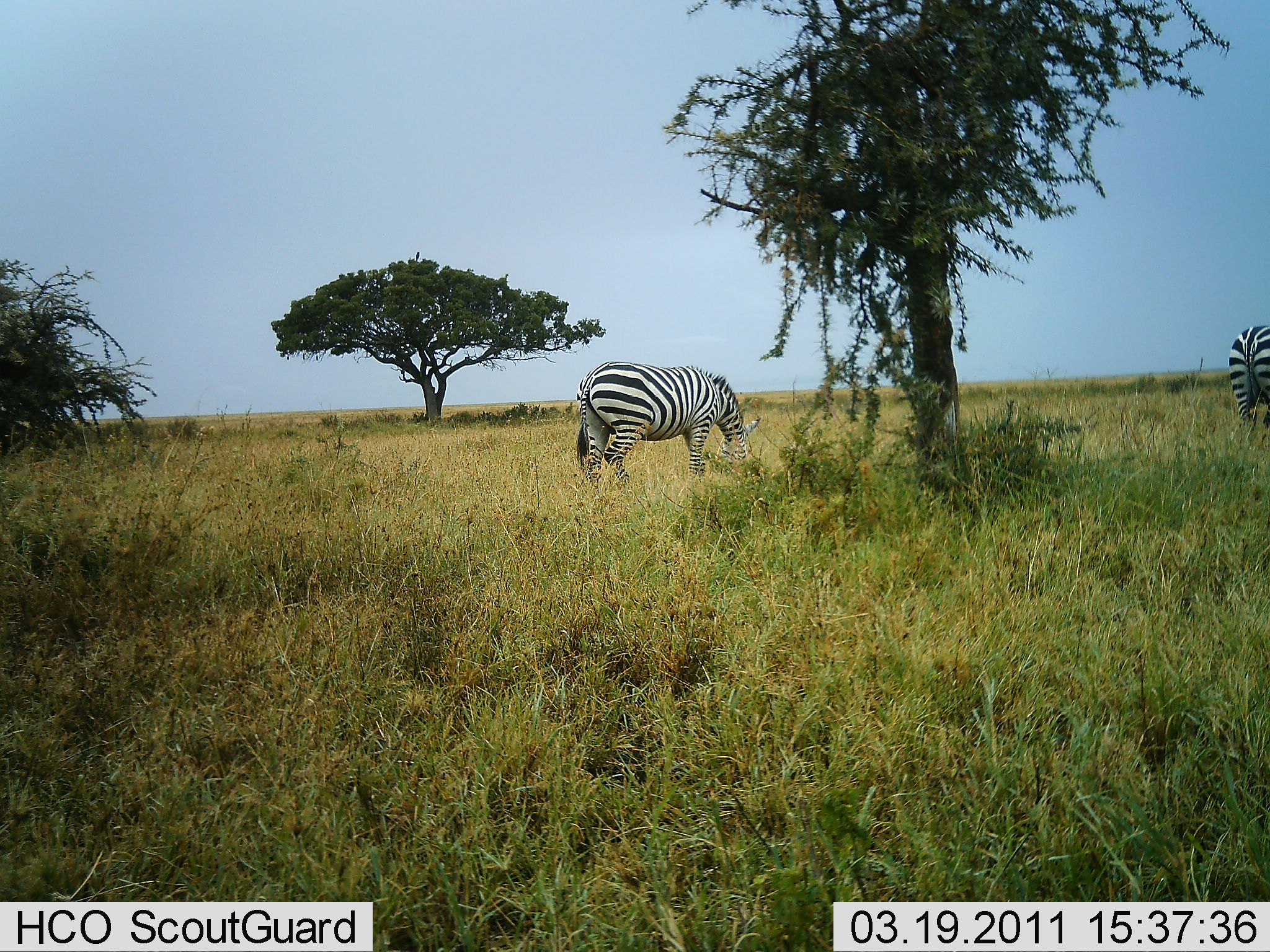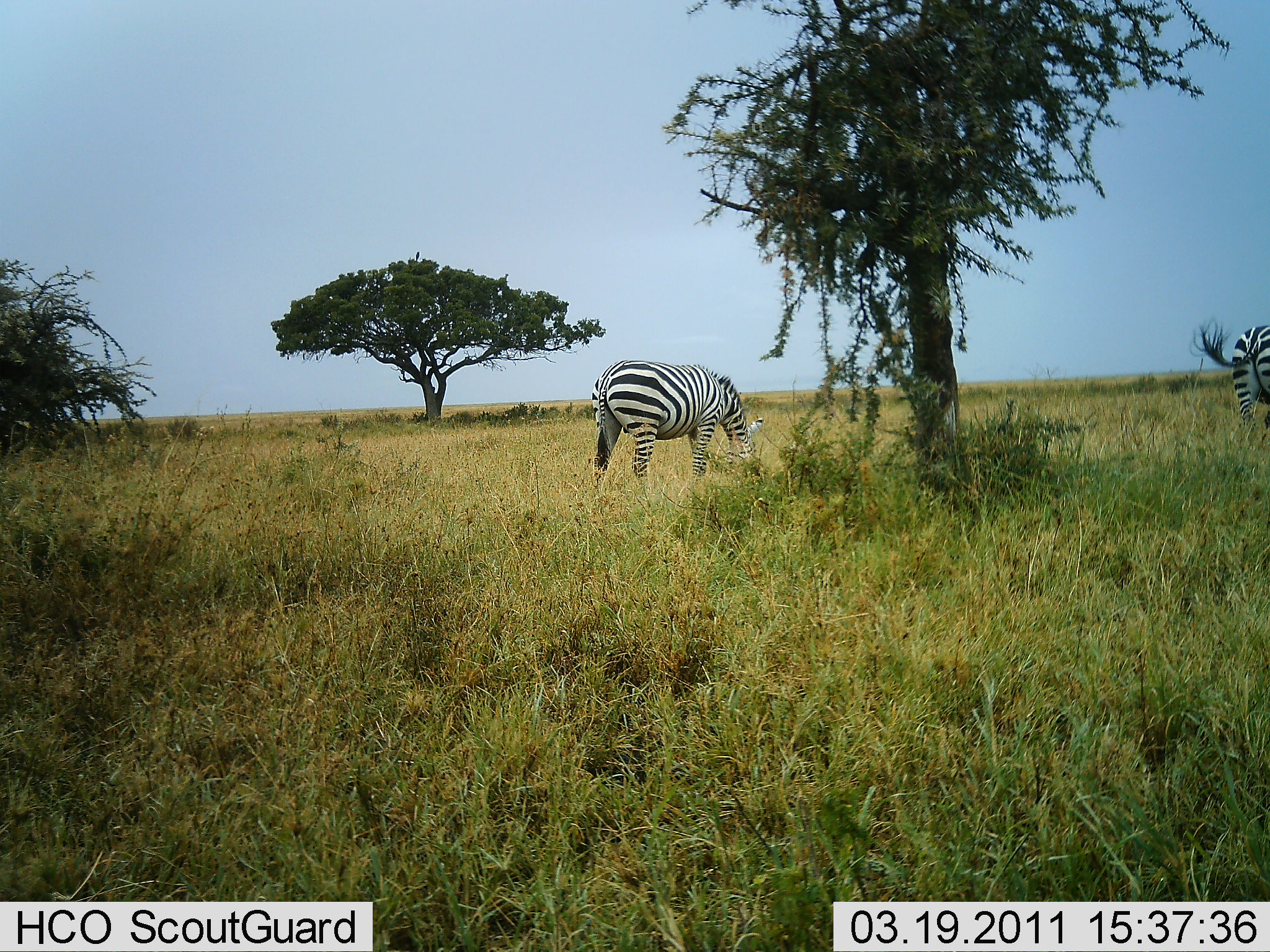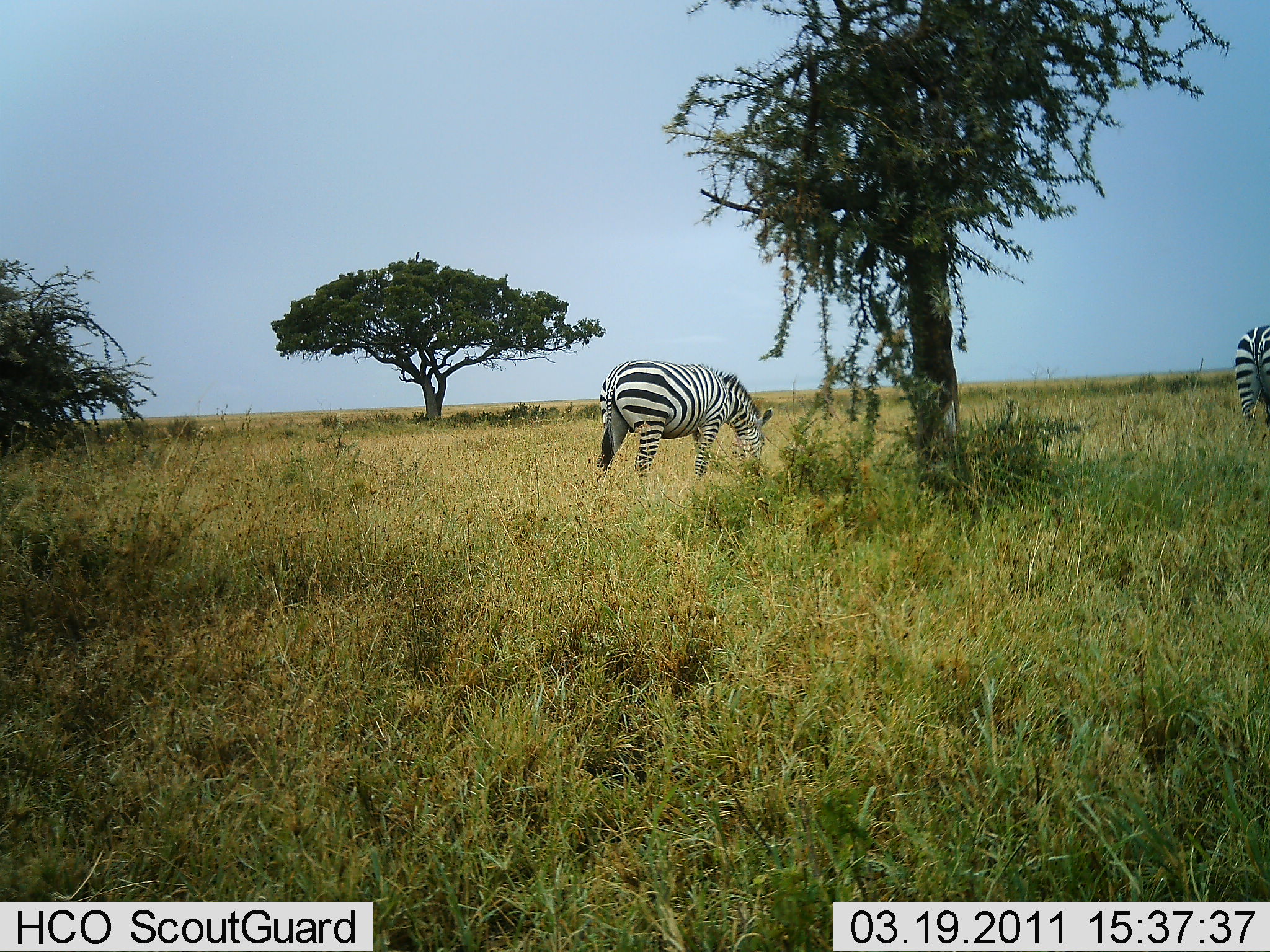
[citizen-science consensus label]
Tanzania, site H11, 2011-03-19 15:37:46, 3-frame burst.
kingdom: Animalia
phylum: Chordata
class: Mammalia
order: Perissodactyla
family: Equidae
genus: Equus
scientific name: Equus quagga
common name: plains zebra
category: zebra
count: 2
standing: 33%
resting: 0%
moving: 17%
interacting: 0%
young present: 0%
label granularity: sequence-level